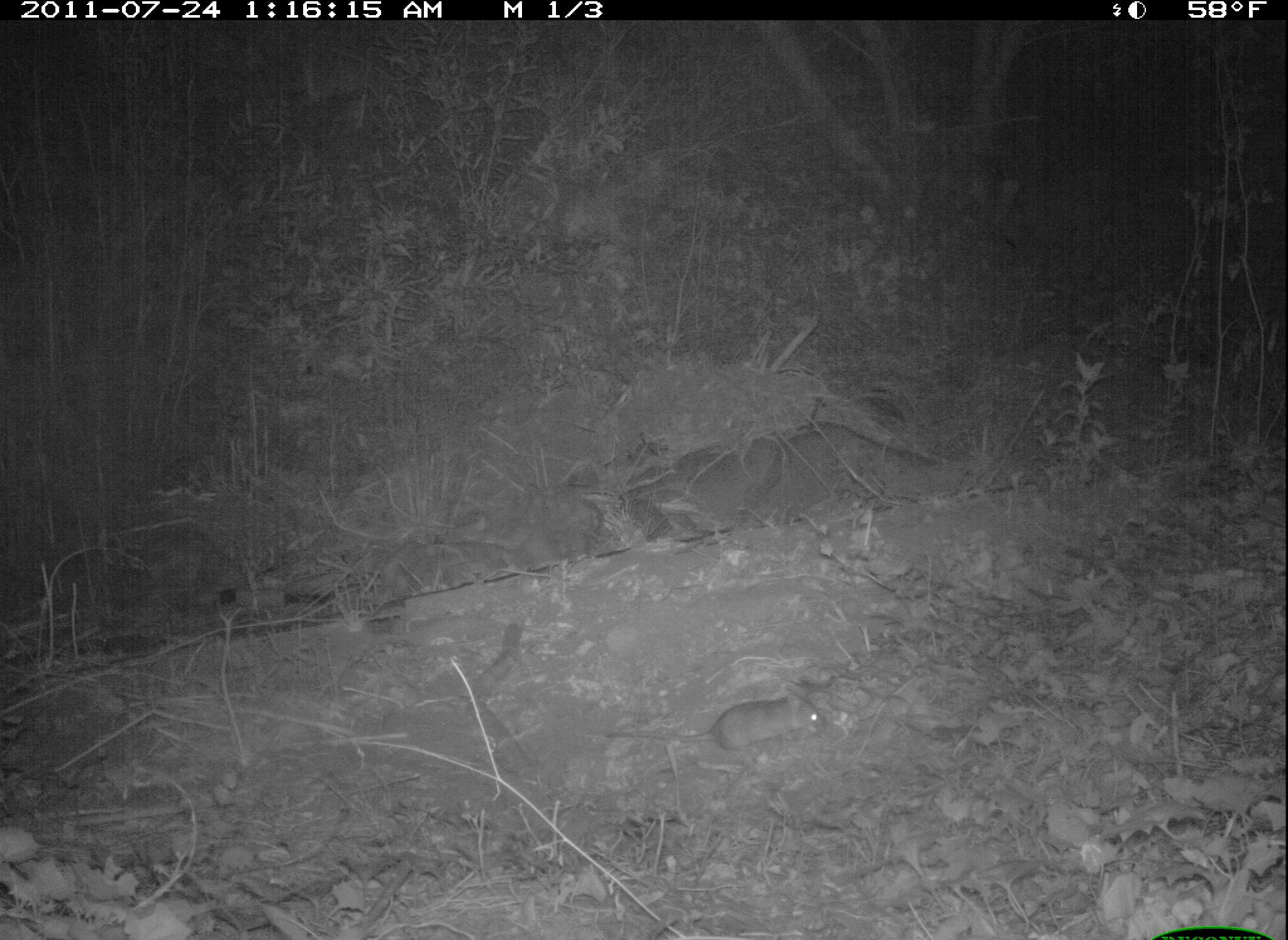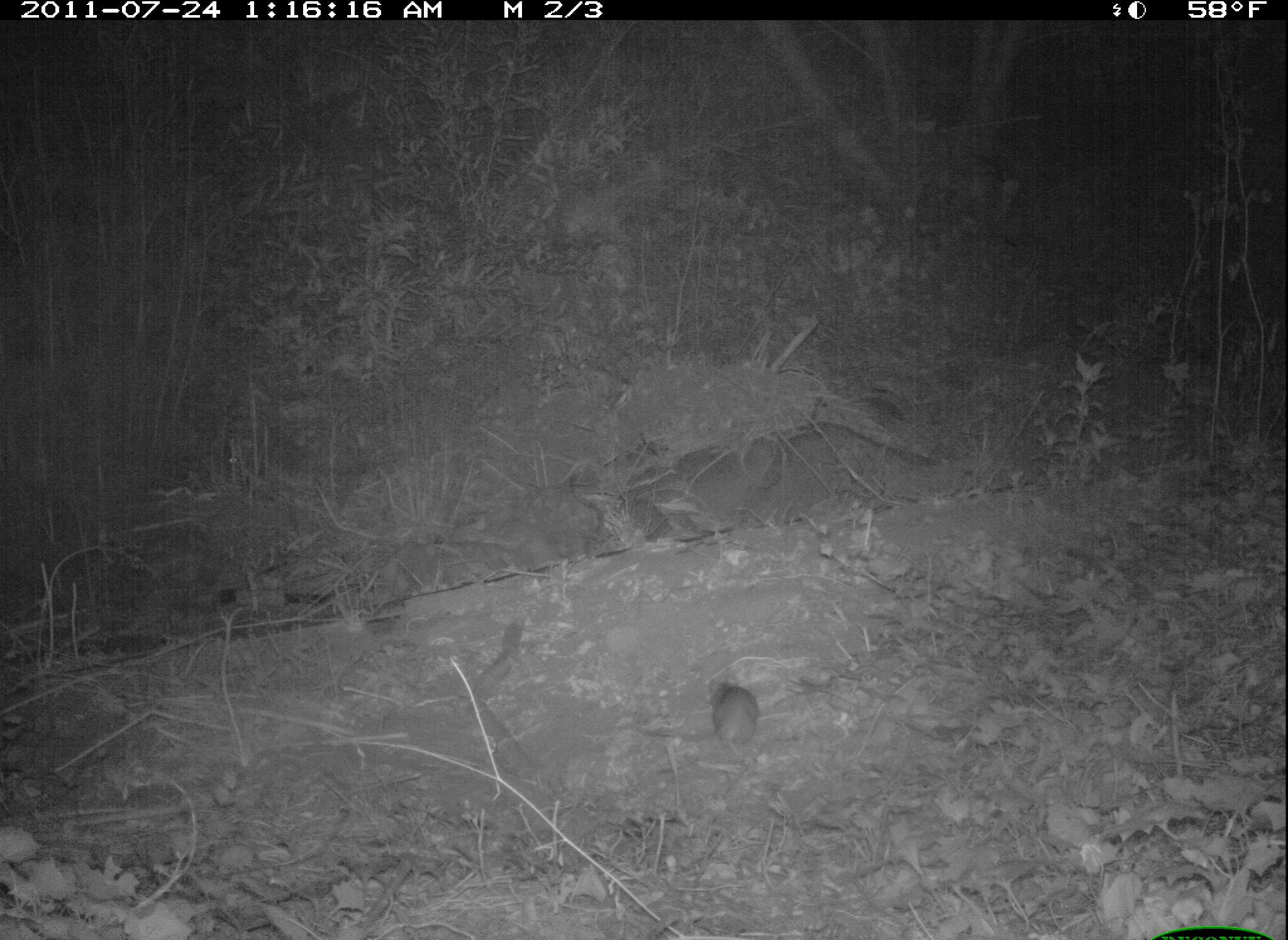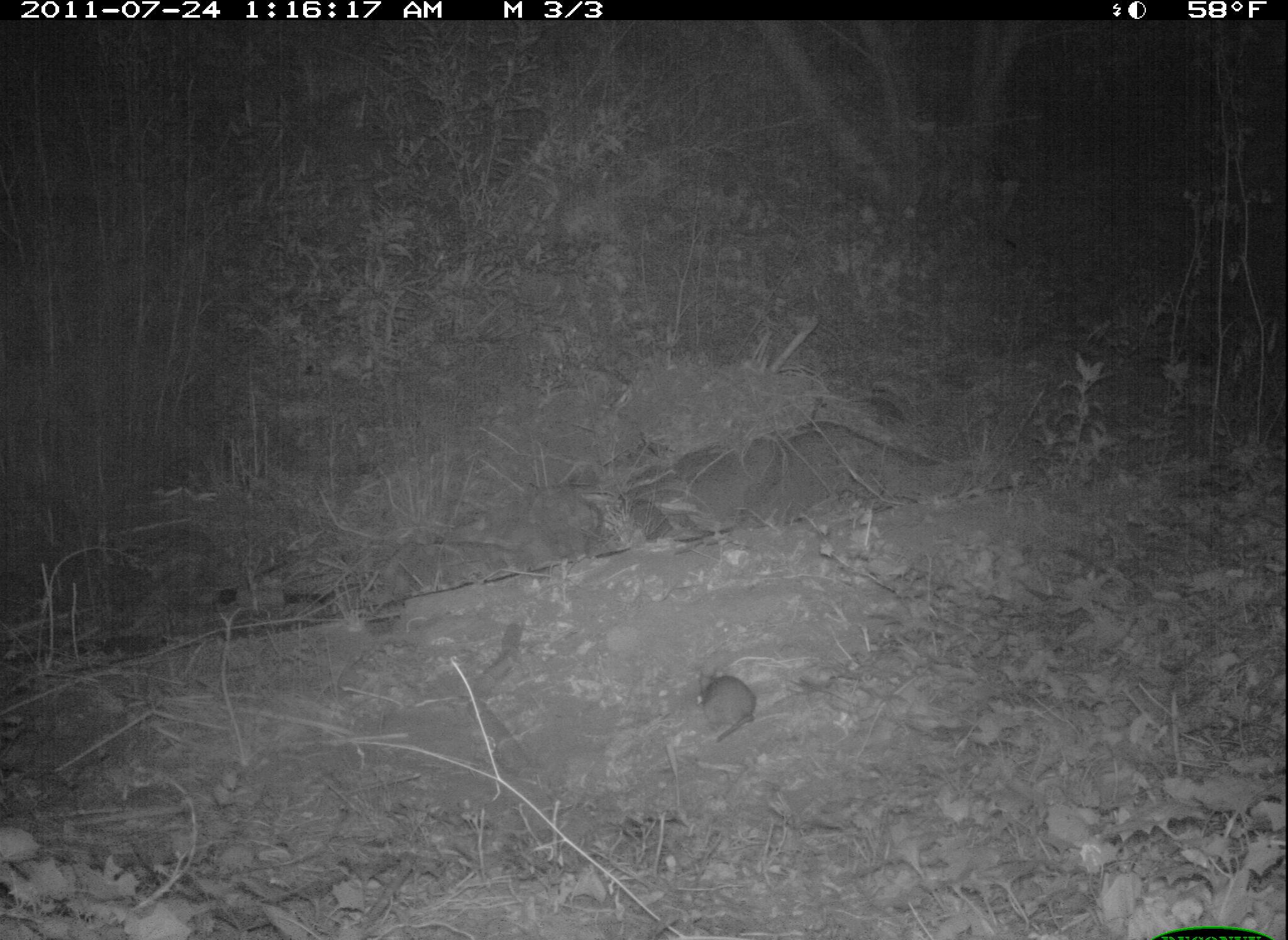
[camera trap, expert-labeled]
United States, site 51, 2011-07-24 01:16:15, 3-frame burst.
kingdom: Animalia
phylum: Chordata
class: Mammalia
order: Rodentia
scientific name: Rodentia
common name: rodent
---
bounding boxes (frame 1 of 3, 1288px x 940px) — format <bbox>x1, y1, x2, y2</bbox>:
rodent: <bbox>596, 676, 903, 783</bbox>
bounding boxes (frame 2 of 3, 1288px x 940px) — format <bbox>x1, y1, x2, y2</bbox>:
rodent: <bbox>644, 674, 769, 753</bbox>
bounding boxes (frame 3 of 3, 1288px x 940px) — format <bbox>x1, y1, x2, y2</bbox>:
rodent: <bbox>684, 628, 779, 775</bbox>